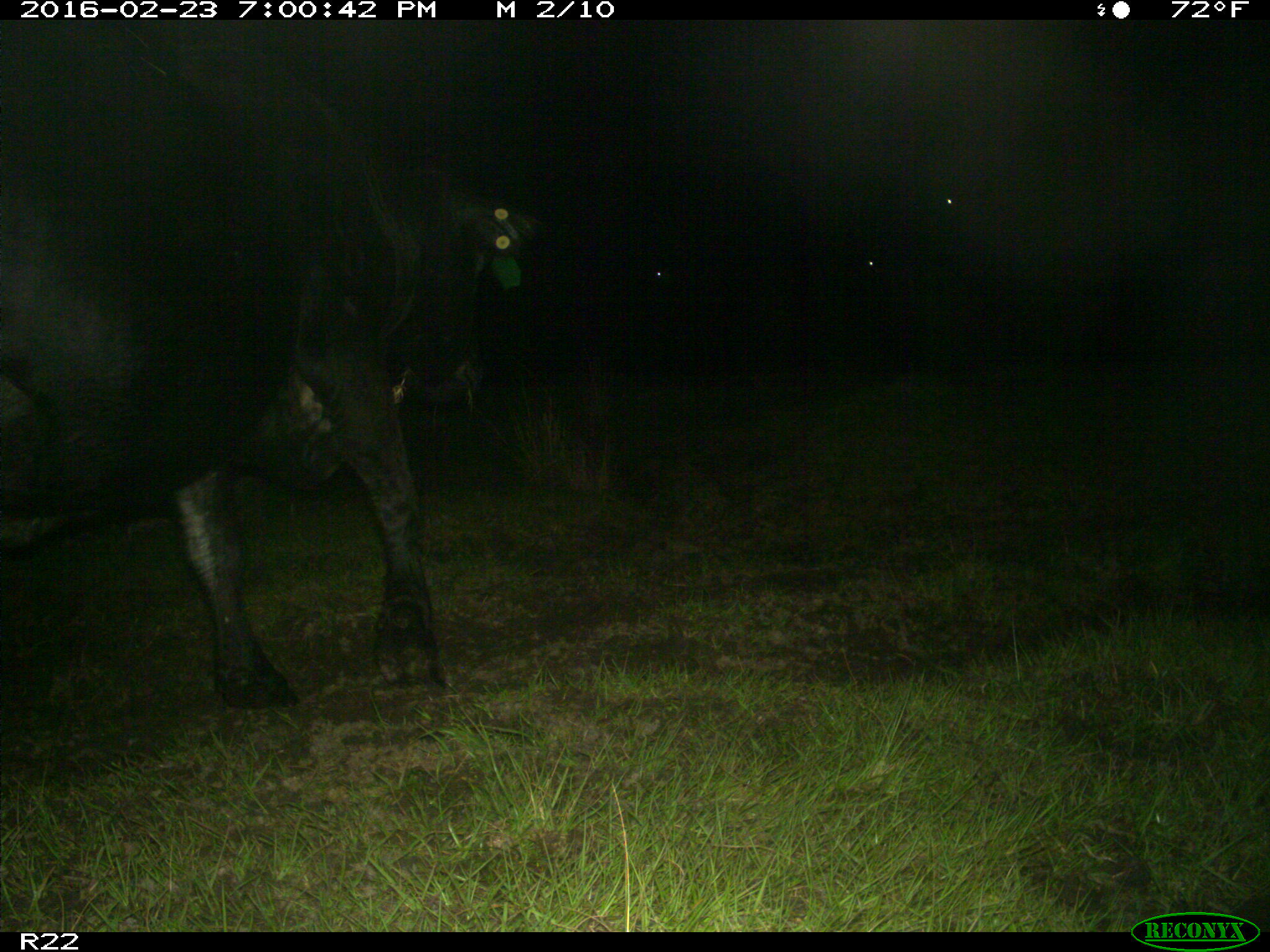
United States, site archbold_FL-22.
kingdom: Animalia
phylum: Chordata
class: Mammalia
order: Artiodactyla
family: Bovidae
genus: Bos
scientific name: Bos taurus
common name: domestic cow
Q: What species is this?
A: Bos taurus (domestic cow).